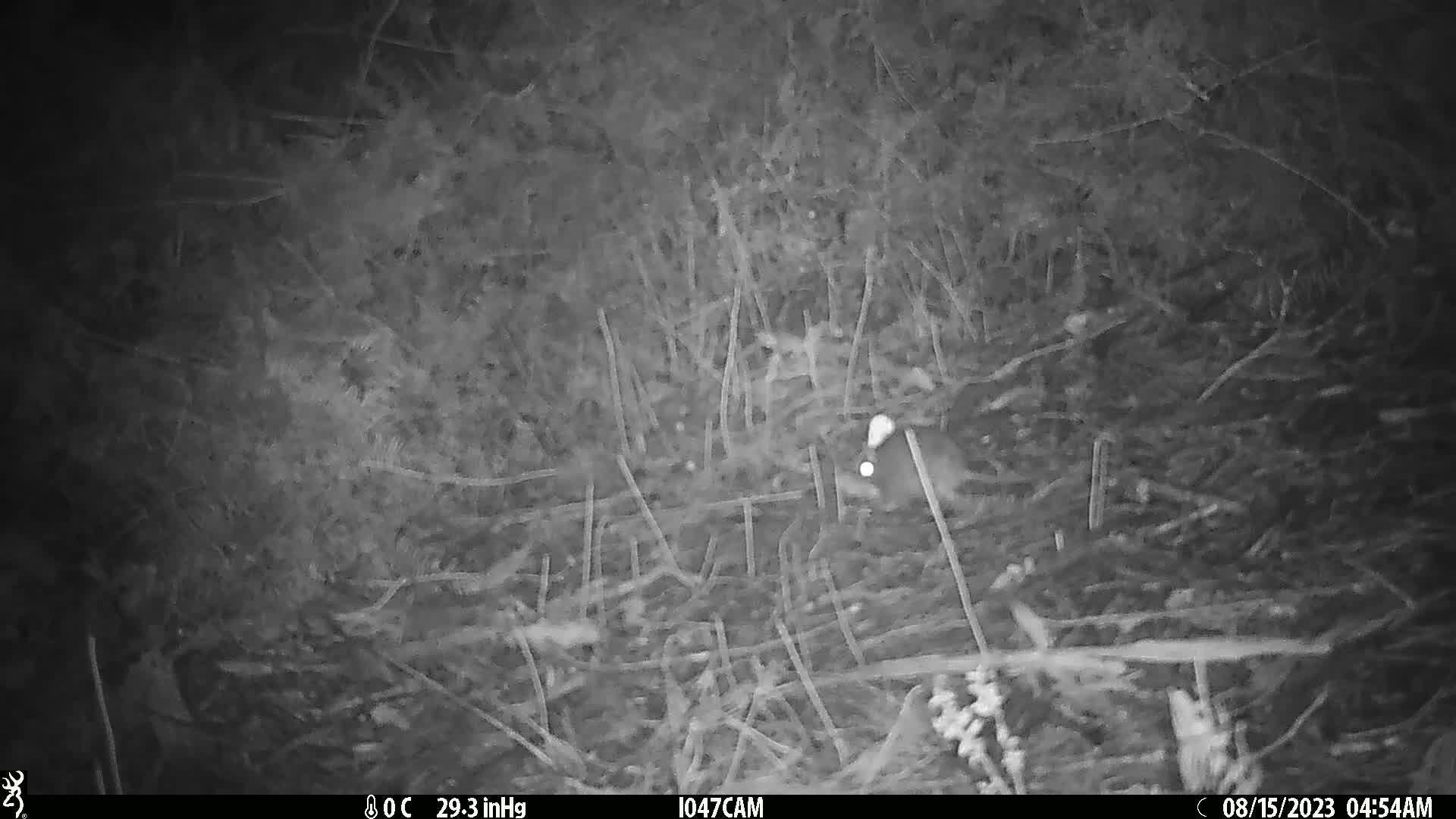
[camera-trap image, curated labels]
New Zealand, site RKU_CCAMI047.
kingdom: Animalia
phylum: Chordata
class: Mammalia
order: Rodentia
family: Muridae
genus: Rattus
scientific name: Rattus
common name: rat